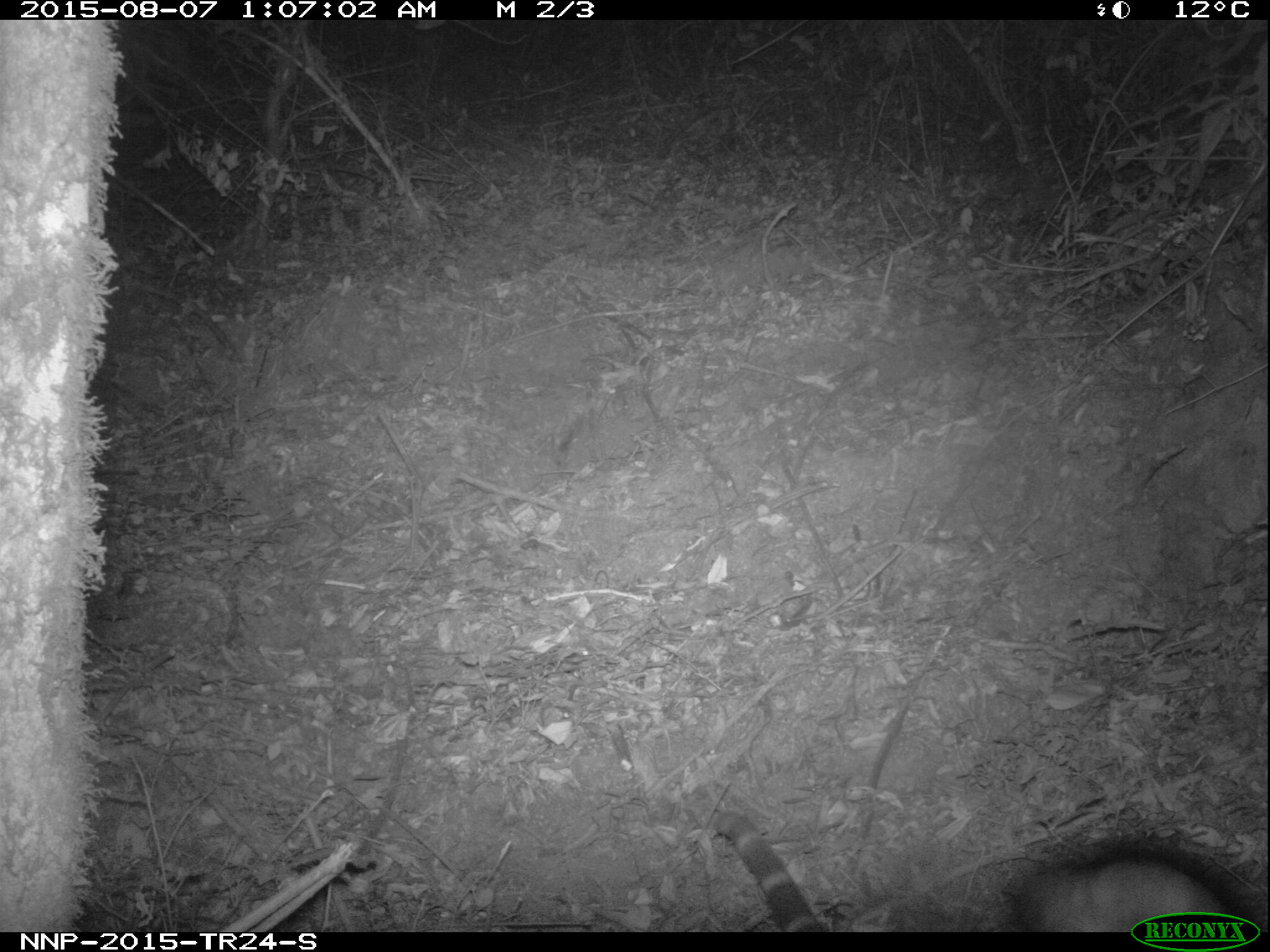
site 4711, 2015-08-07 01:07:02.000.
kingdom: Animalia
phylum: Chordata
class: Mammalia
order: Carnivora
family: Viverridae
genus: Genetta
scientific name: Genetta servalina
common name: servaline genet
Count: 1.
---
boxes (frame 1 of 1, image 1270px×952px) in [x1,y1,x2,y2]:
genetta servalina: [707,803,1252,927]